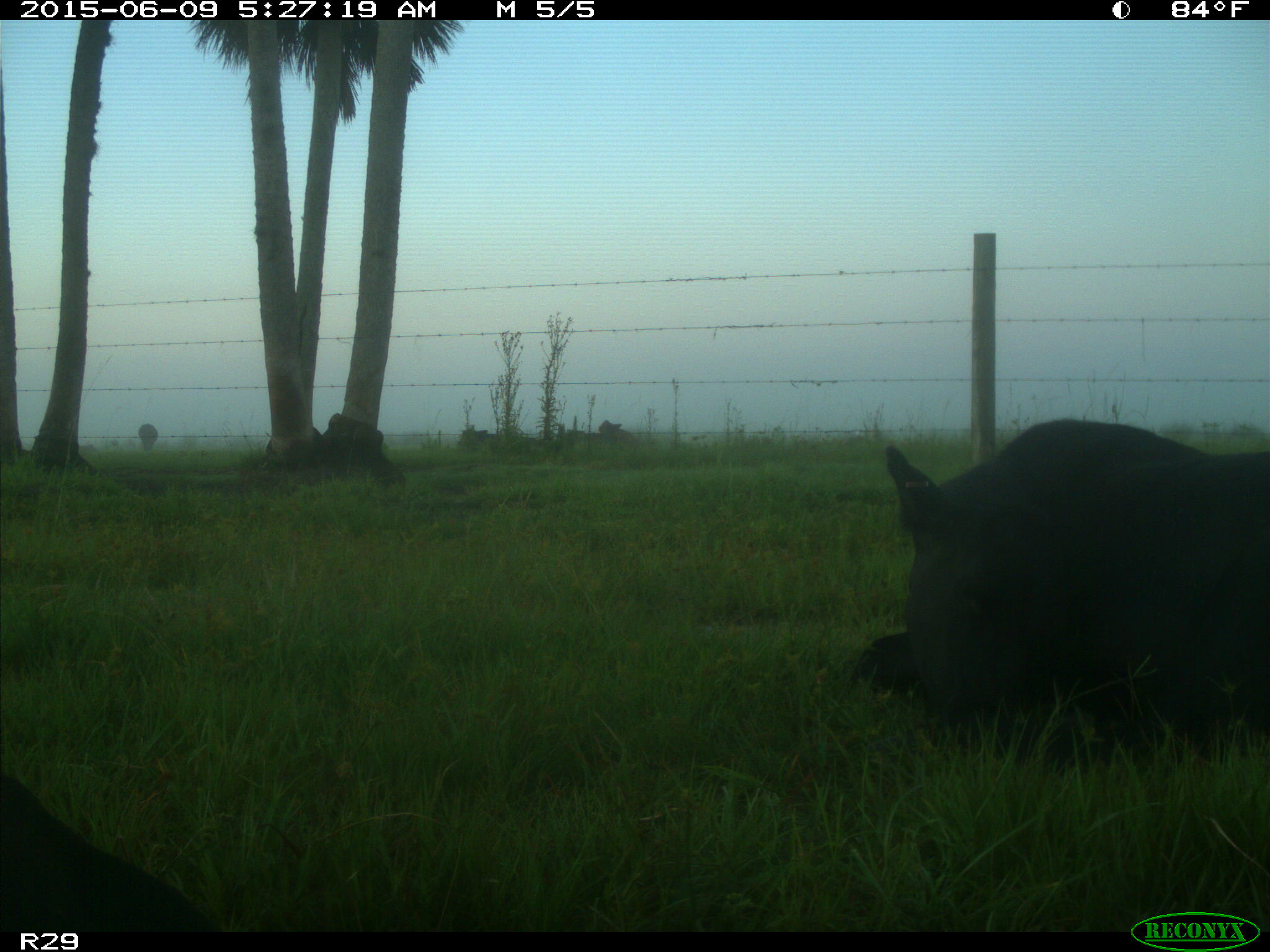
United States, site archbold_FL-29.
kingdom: Animalia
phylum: Chordata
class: Mammalia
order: Artiodactyla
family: Bovidae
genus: Bos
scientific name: Bos taurus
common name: domestic cow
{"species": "Bos taurus (domestic cow)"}